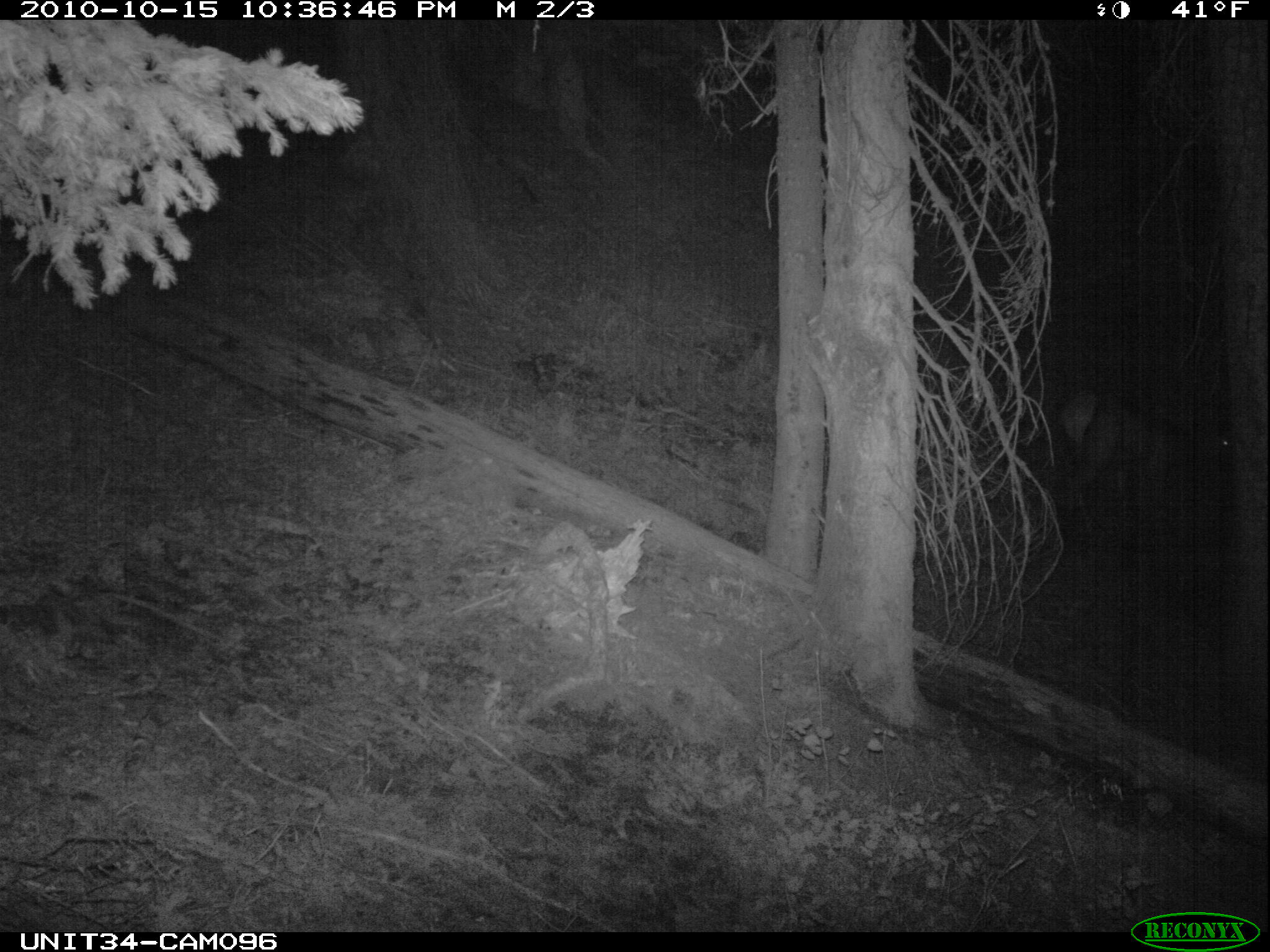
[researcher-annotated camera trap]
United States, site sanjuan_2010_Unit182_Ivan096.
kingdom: Animalia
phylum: Chordata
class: Mammalia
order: Artiodactyla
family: Cervidae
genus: Cervus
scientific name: Cervus elaphus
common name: red deer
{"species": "Cervus elaphus (red deer)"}